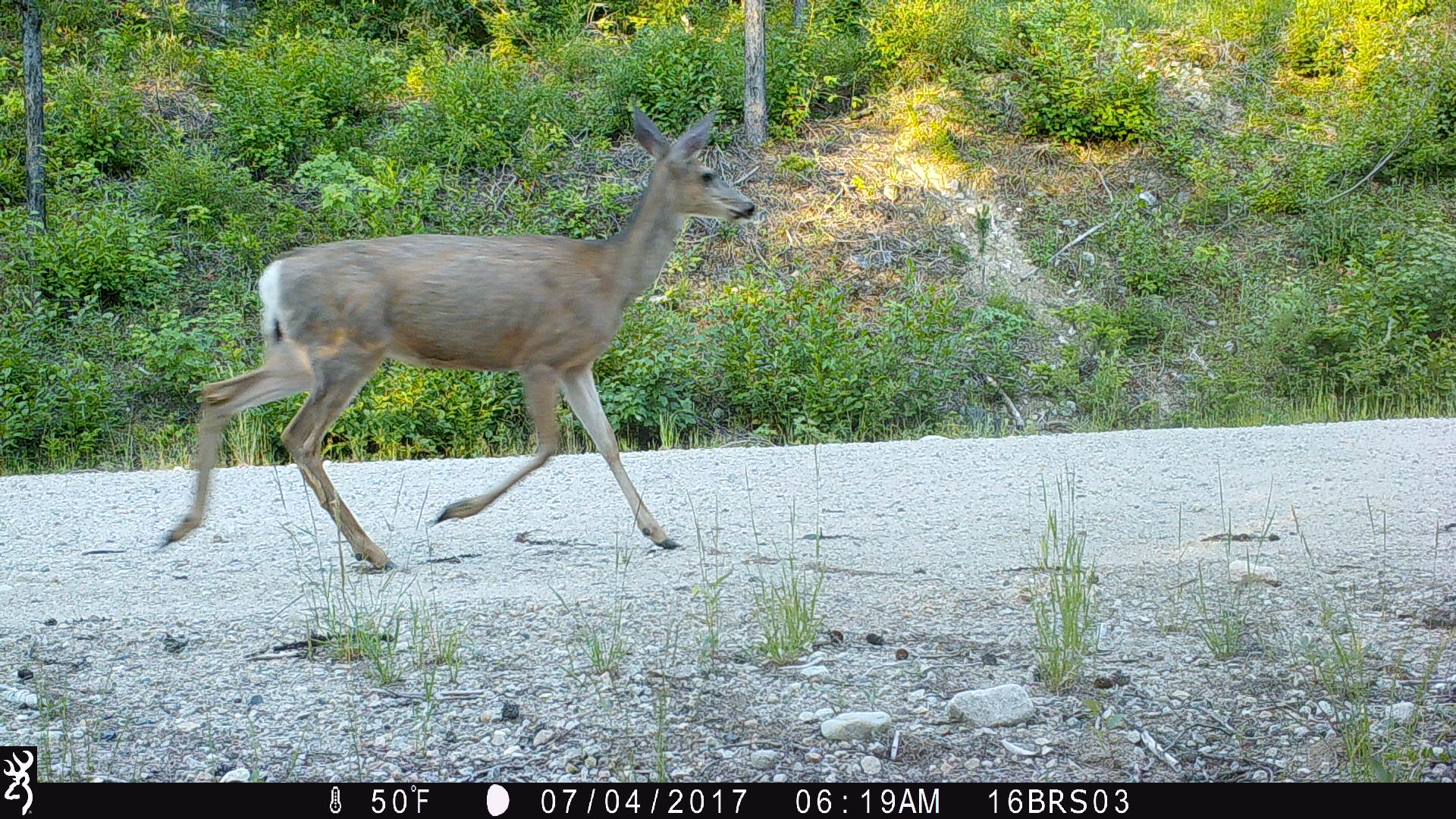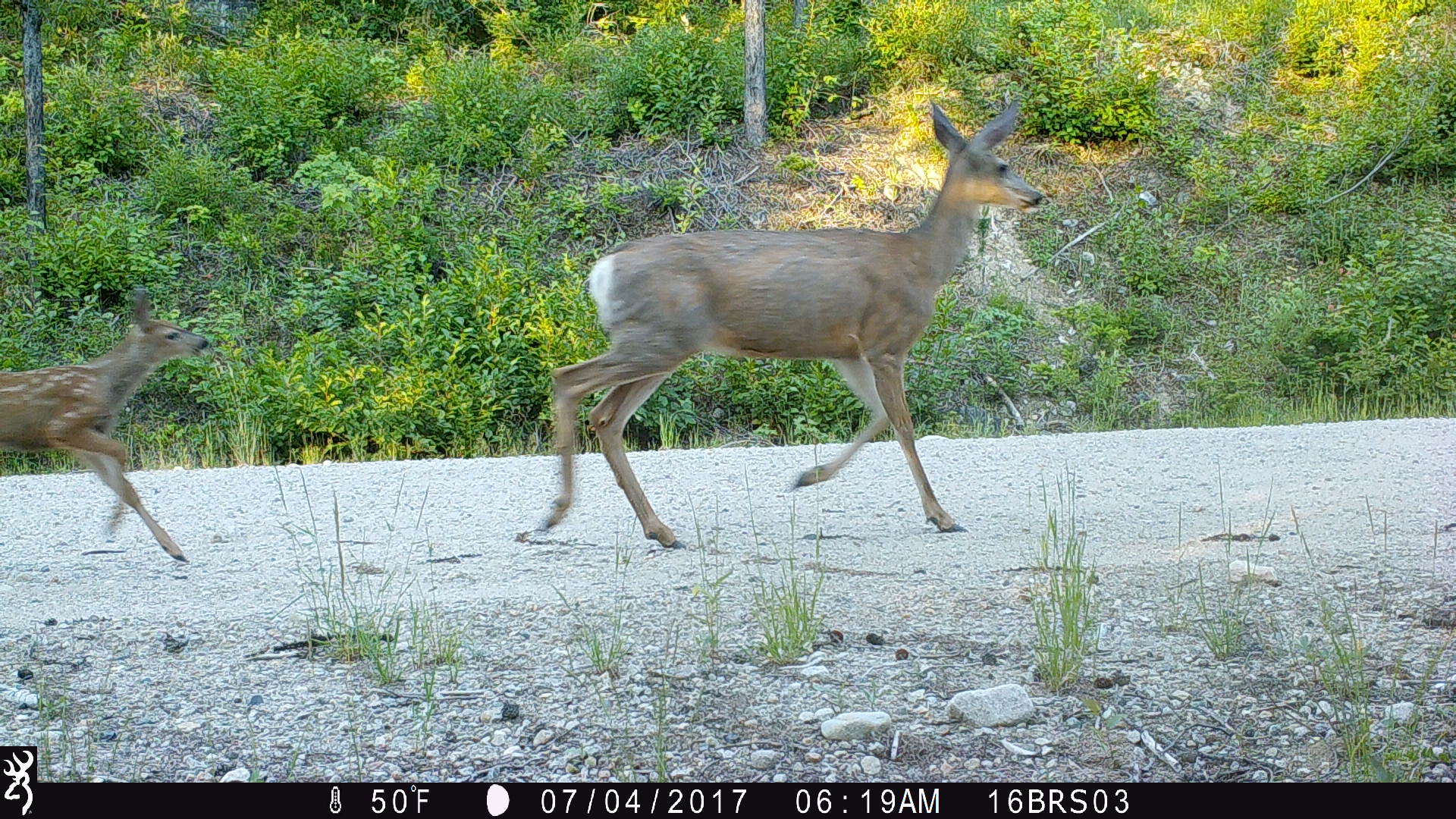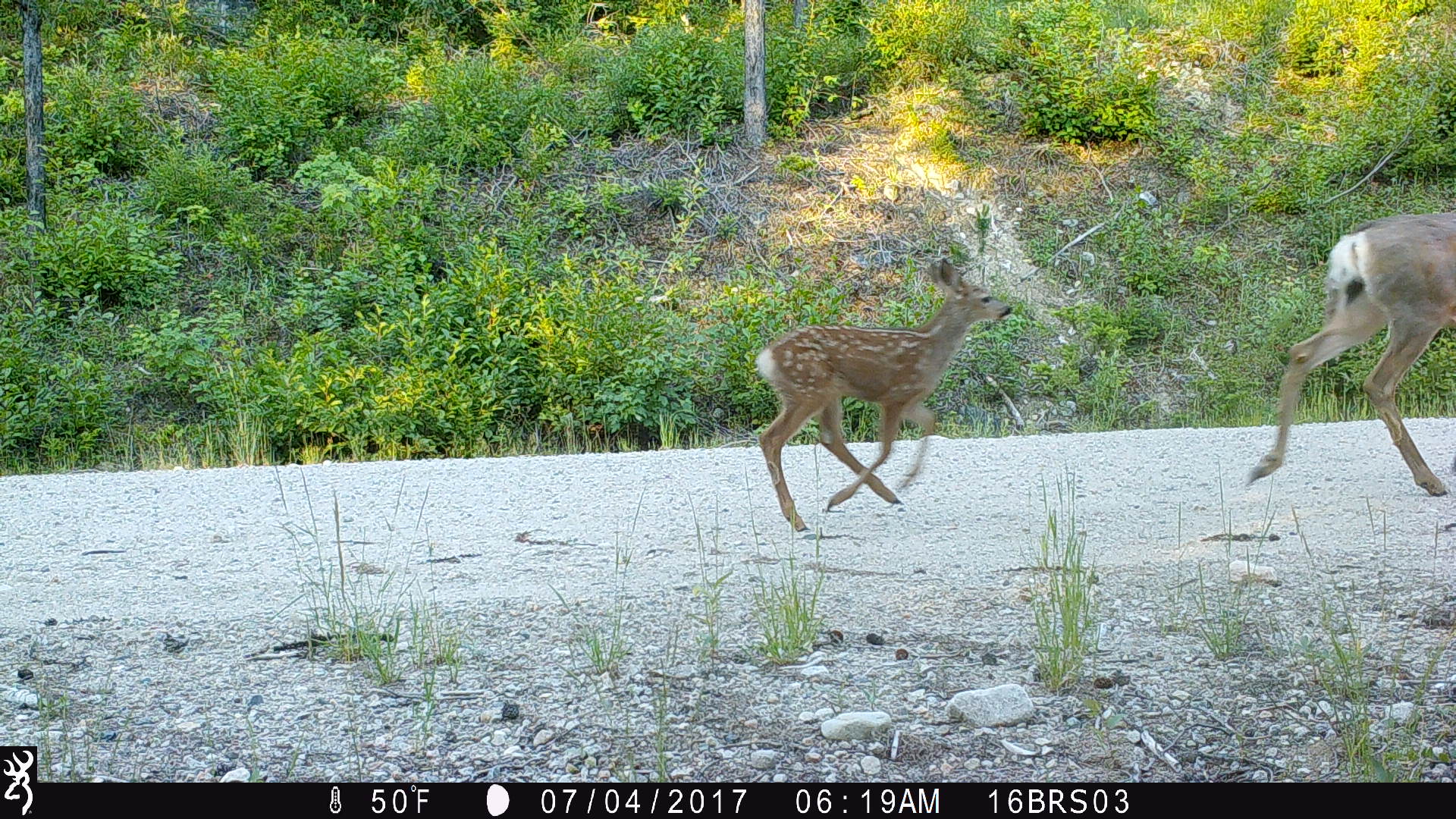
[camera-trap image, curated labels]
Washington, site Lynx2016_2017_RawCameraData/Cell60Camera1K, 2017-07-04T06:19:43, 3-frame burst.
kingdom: Animalia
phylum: Chordata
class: Mammalia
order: Artiodactyla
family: Cervidae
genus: Odocoileus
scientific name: Odocoileus hemionus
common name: mule deer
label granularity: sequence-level